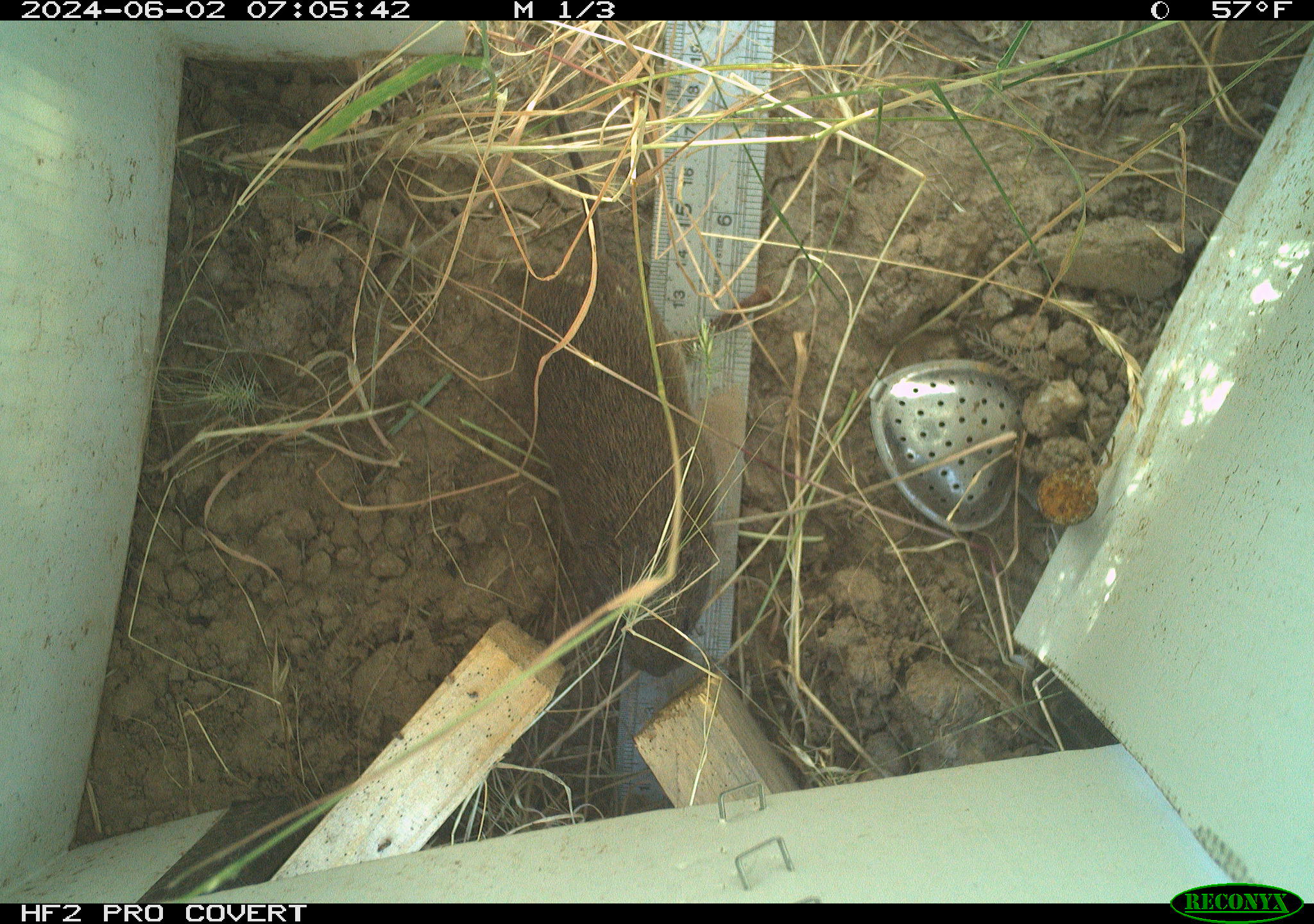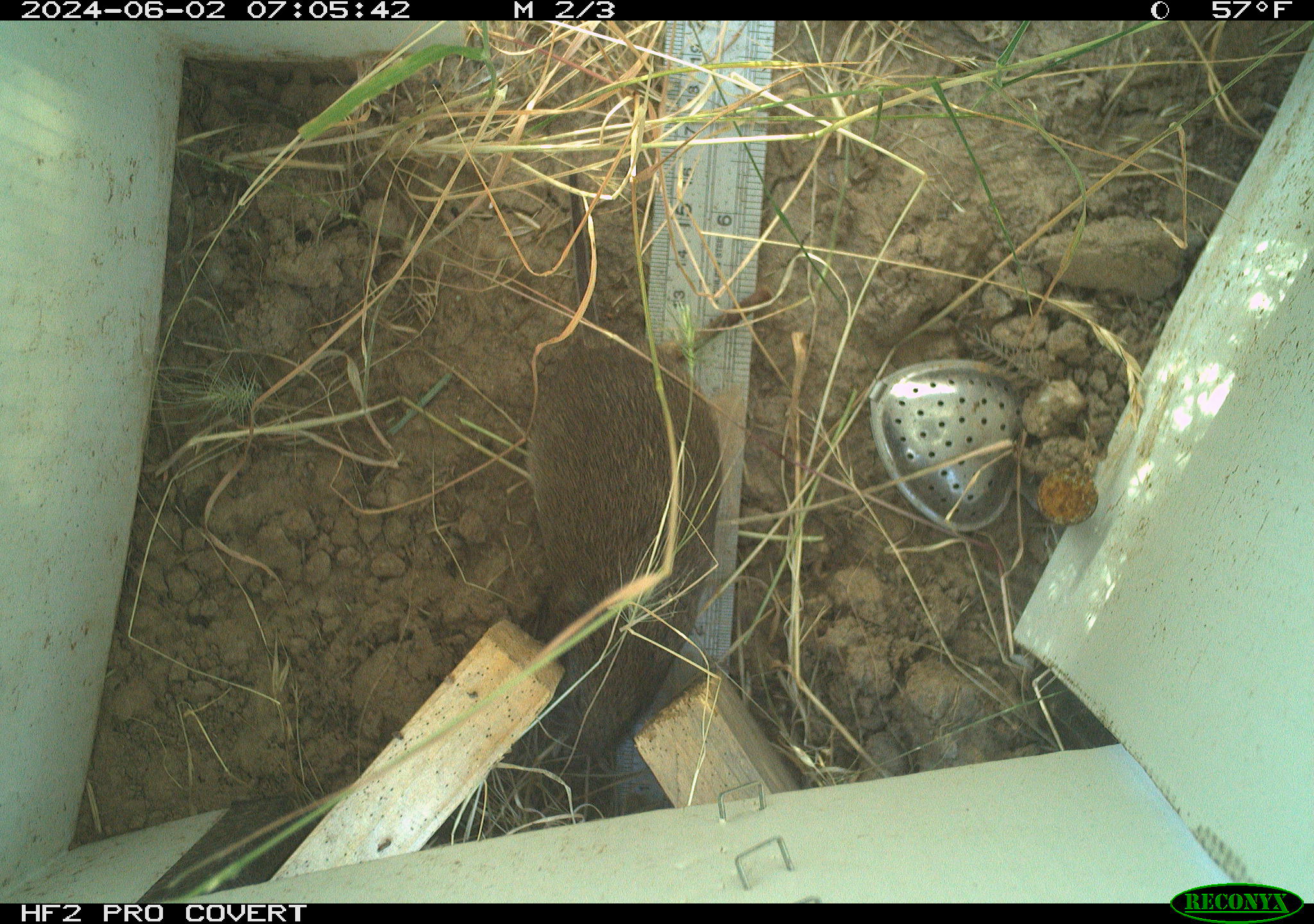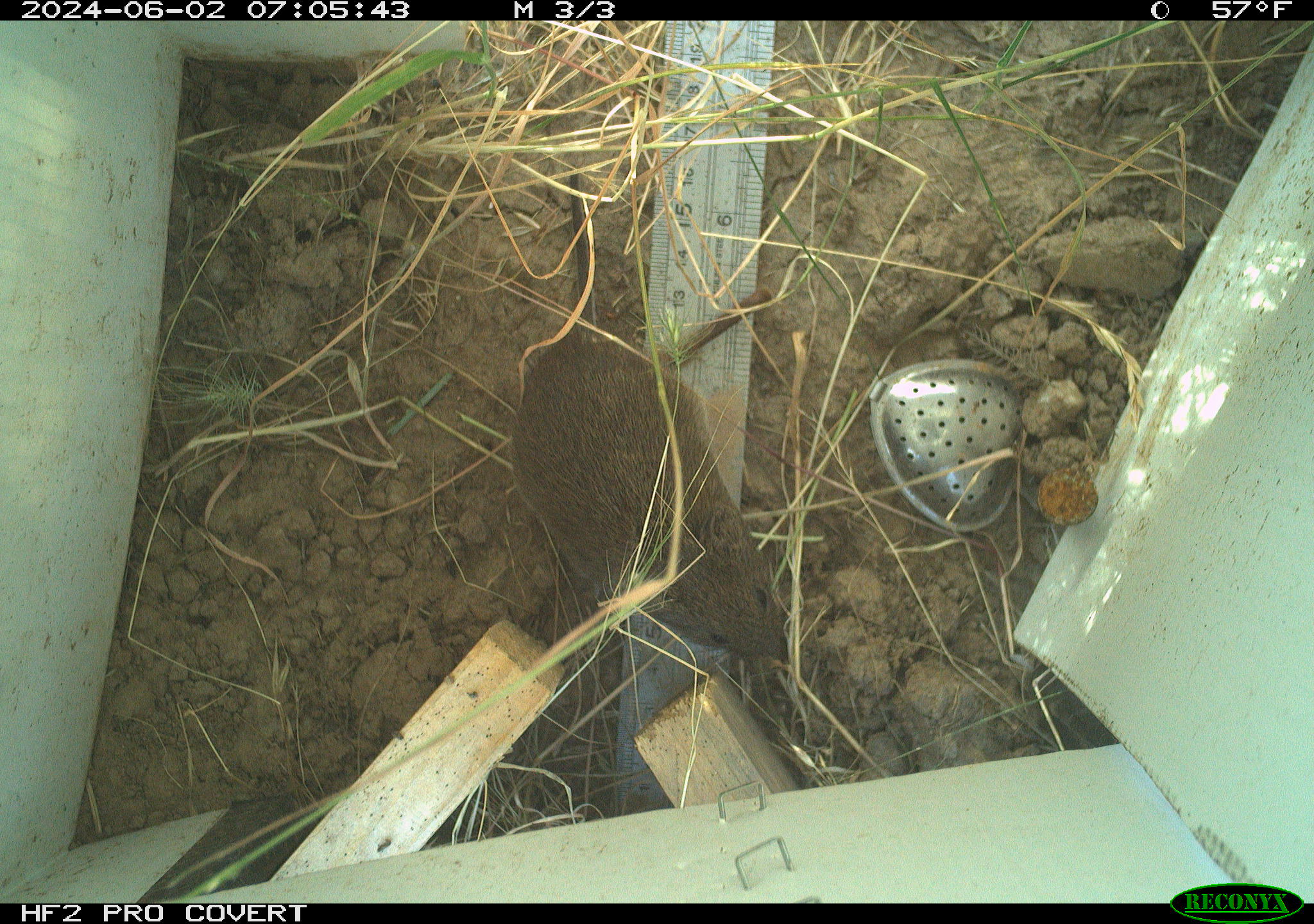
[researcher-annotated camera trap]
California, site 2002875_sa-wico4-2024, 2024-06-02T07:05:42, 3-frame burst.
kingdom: Animalia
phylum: Chordata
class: Mammalia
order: Rodentia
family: Cricetidae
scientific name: Arvicolinae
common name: voles, lemmings, and muskrats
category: arvicolinae subfamily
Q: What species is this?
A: Arvicolinae subfamily (voles, lemmings, and muskrats) (Arvicolinae).